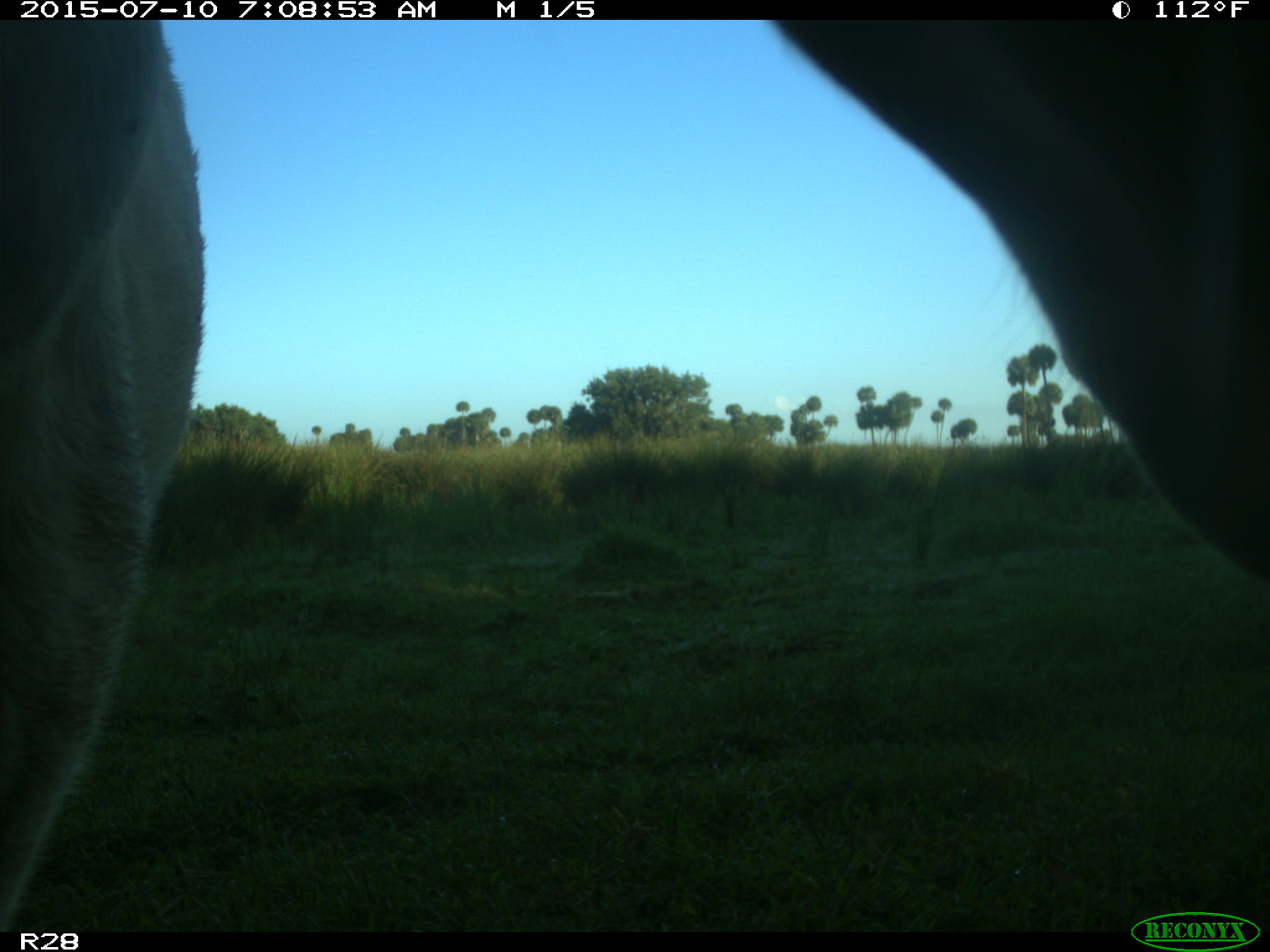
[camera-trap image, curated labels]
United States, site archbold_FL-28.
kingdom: Animalia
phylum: Chordata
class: Mammalia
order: Artiodactyla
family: Bovidae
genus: Bos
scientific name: Bos taurus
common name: domestic cow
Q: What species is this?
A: Bos taurus (domestic cow).